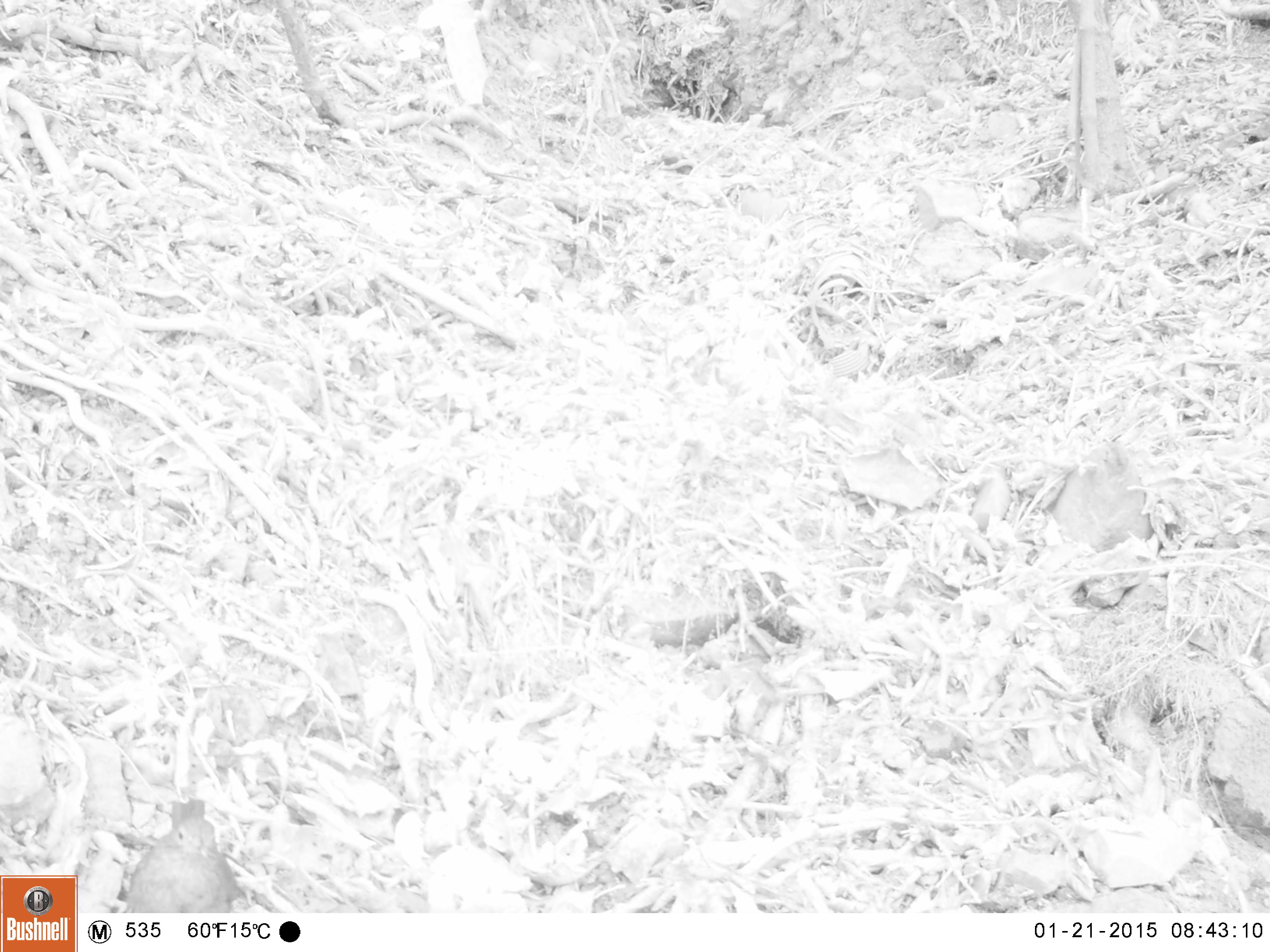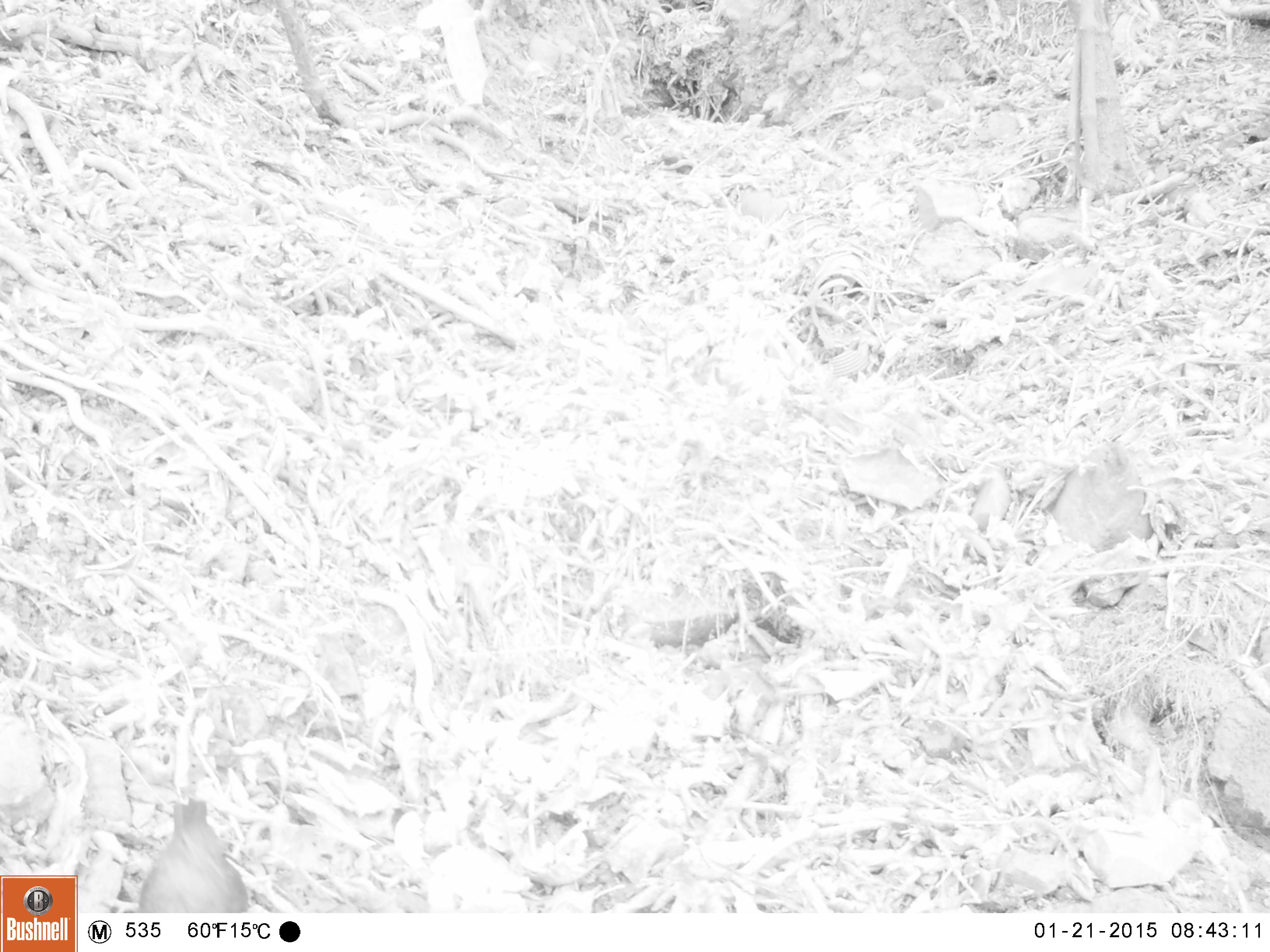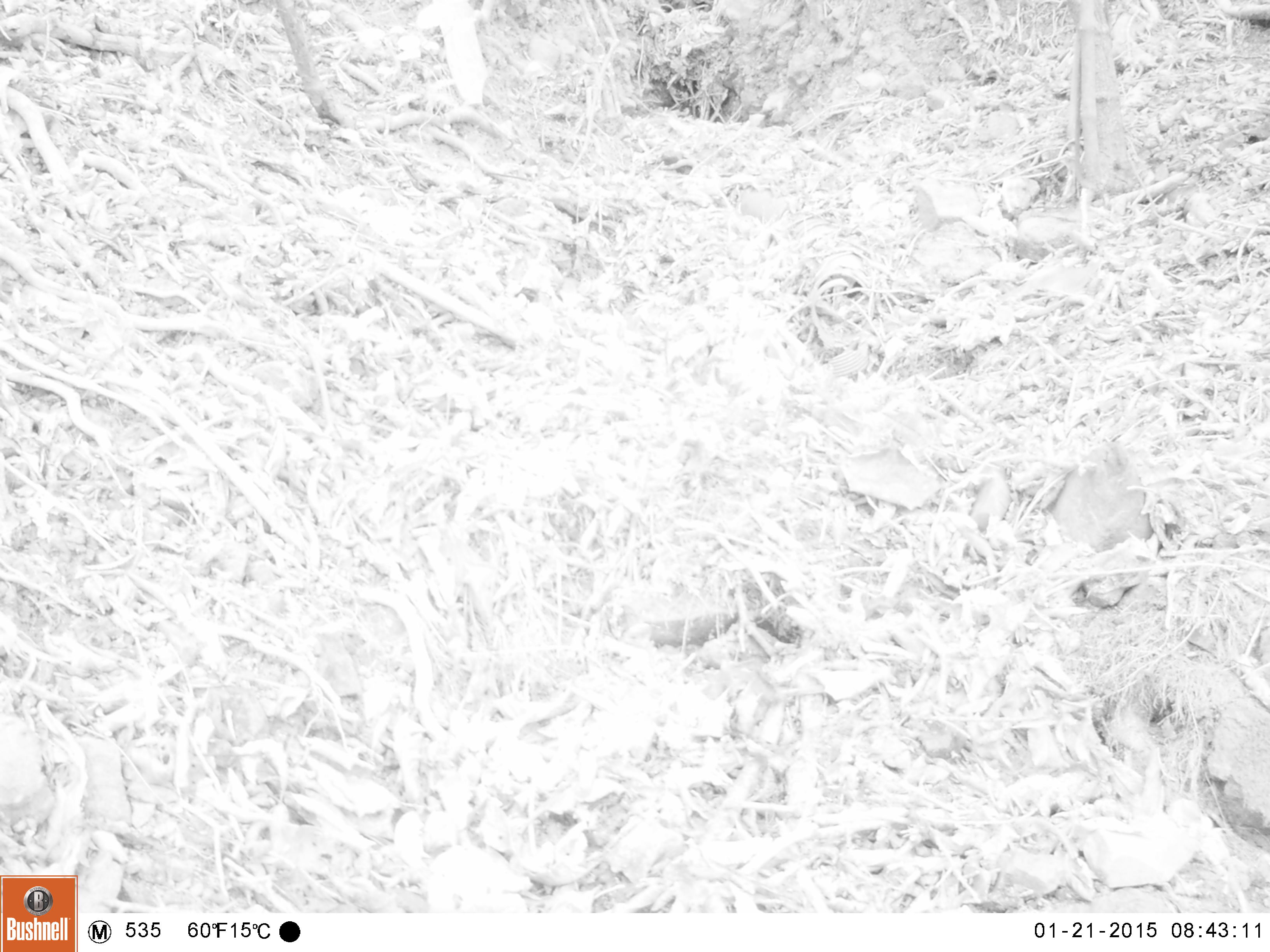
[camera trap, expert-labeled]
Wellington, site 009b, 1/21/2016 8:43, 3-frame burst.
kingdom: Animalia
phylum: Chordata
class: Aves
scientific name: Aves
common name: bird